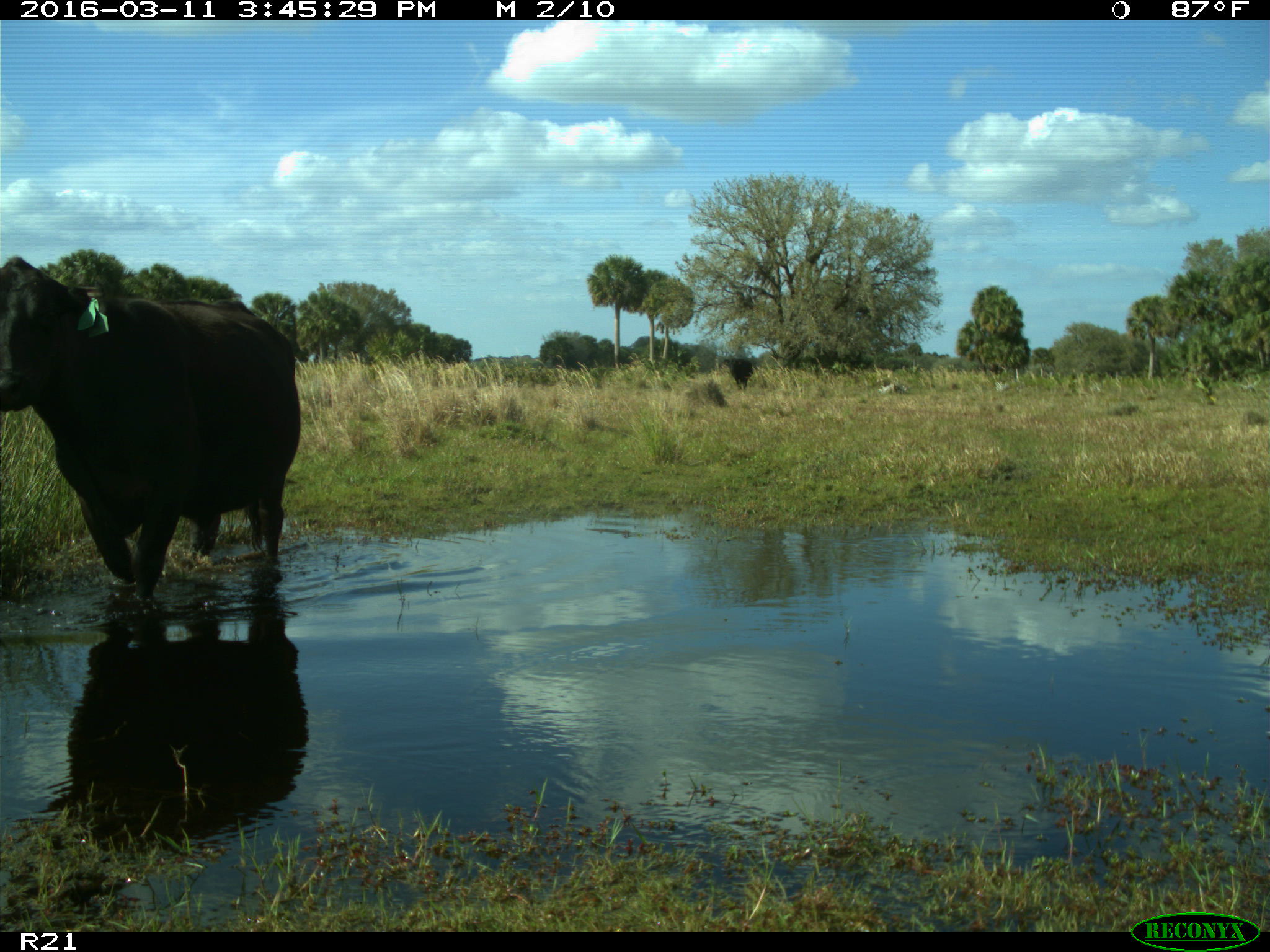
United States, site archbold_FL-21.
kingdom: Animalia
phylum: Chordata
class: Mammalia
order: Artiodactyla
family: Bovidae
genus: Bos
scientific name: Bos taurus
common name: domestic cow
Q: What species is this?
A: Bos taurus (domestic cow).